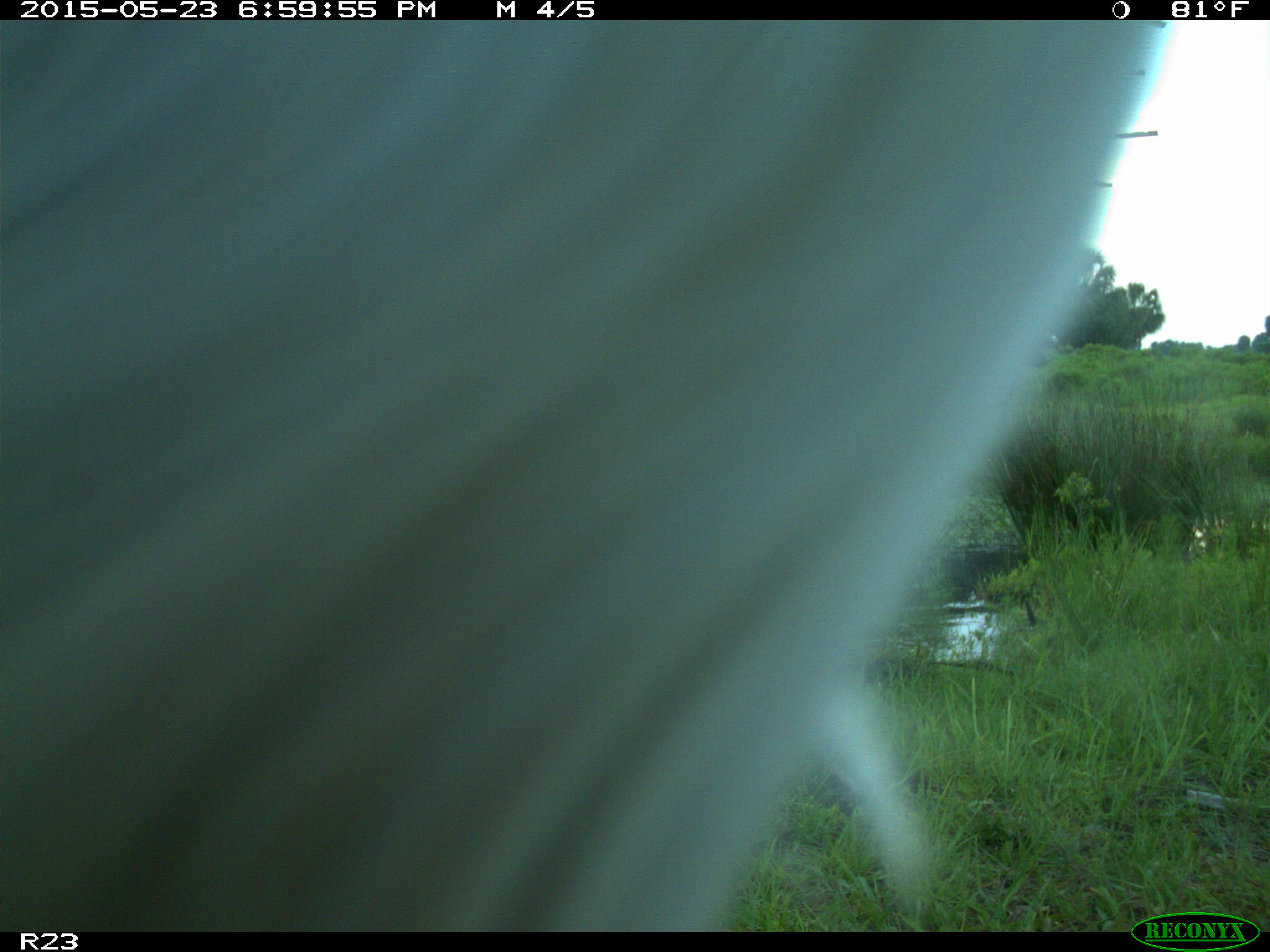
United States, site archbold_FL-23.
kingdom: Animalia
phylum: Chordata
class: Mammalia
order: Artiodactyla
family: Bovidae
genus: Bos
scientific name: Bos taurus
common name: domestic cow